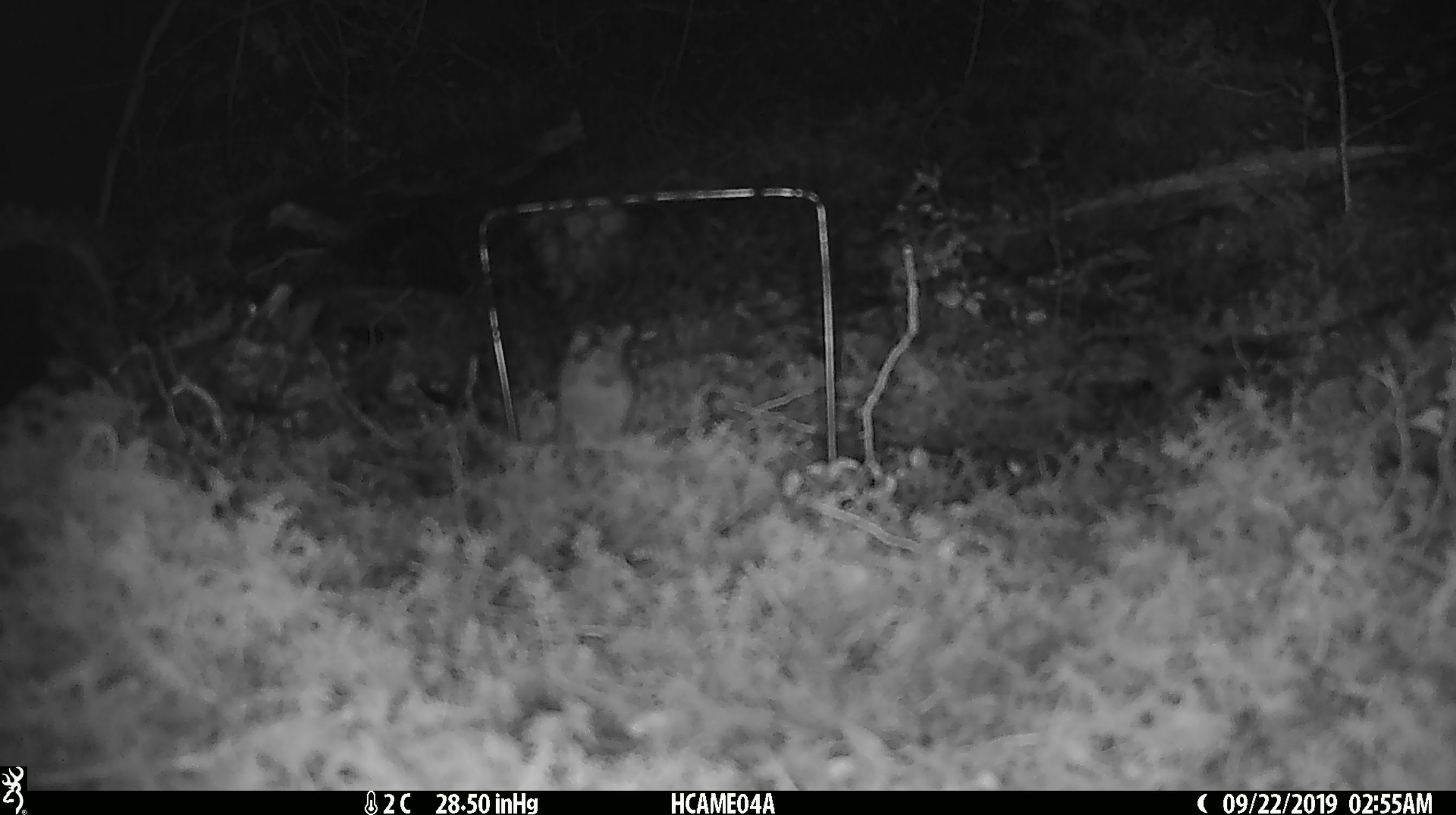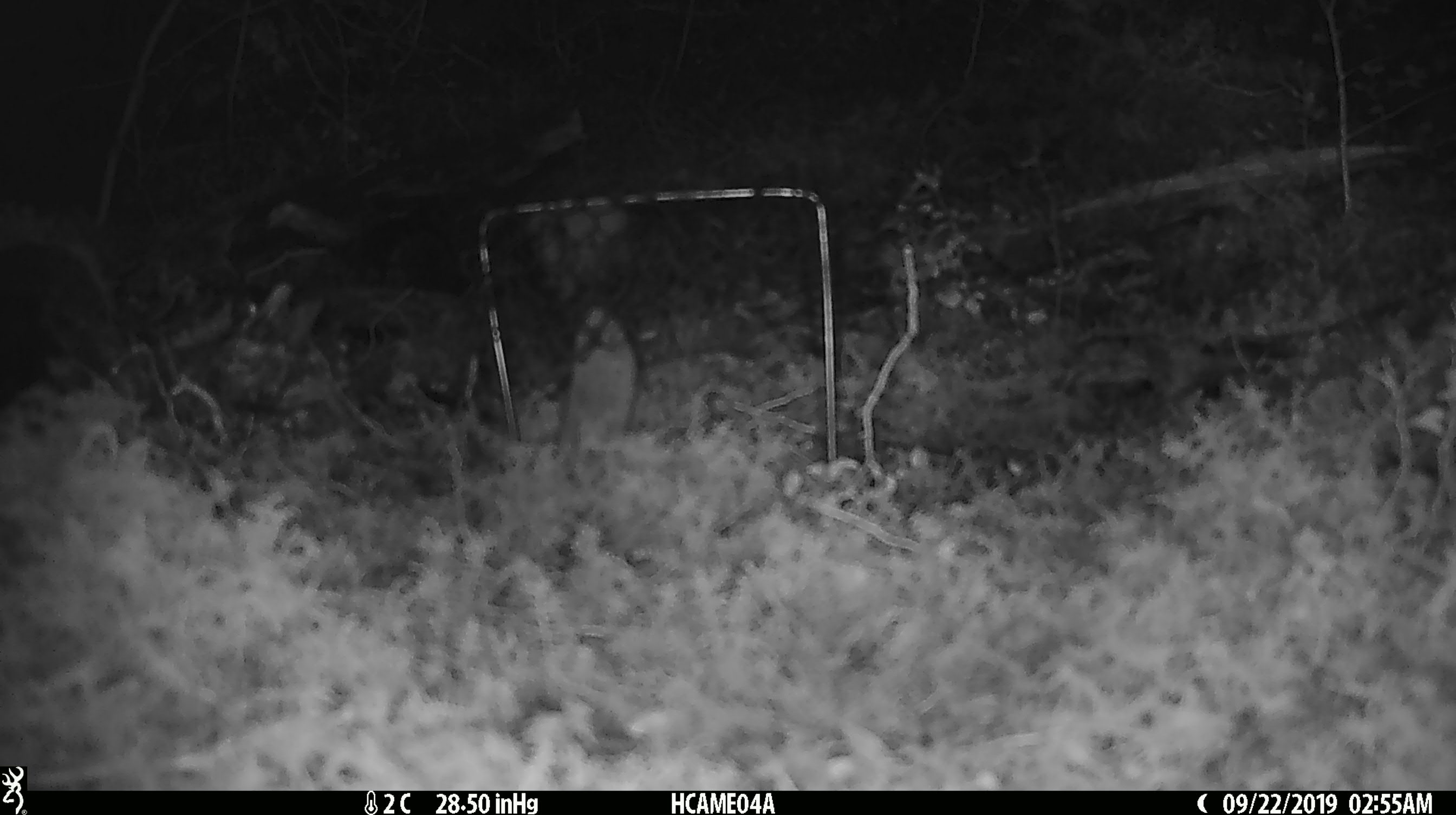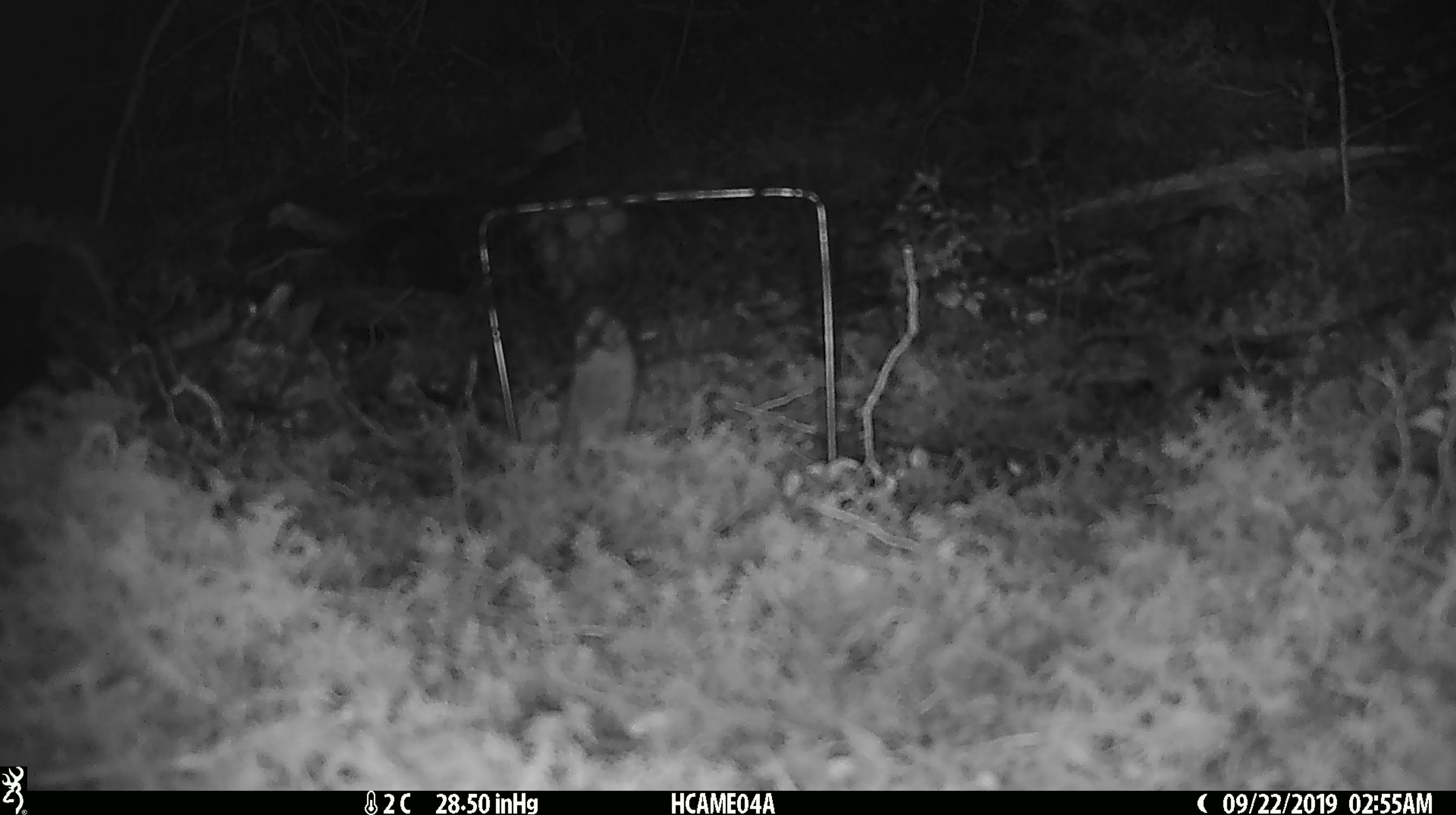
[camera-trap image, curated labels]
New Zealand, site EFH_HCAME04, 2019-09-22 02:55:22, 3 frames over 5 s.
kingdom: Animalia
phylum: Chordata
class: Mammalia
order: Rodentia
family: Muridae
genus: Mus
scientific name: Mus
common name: mouse